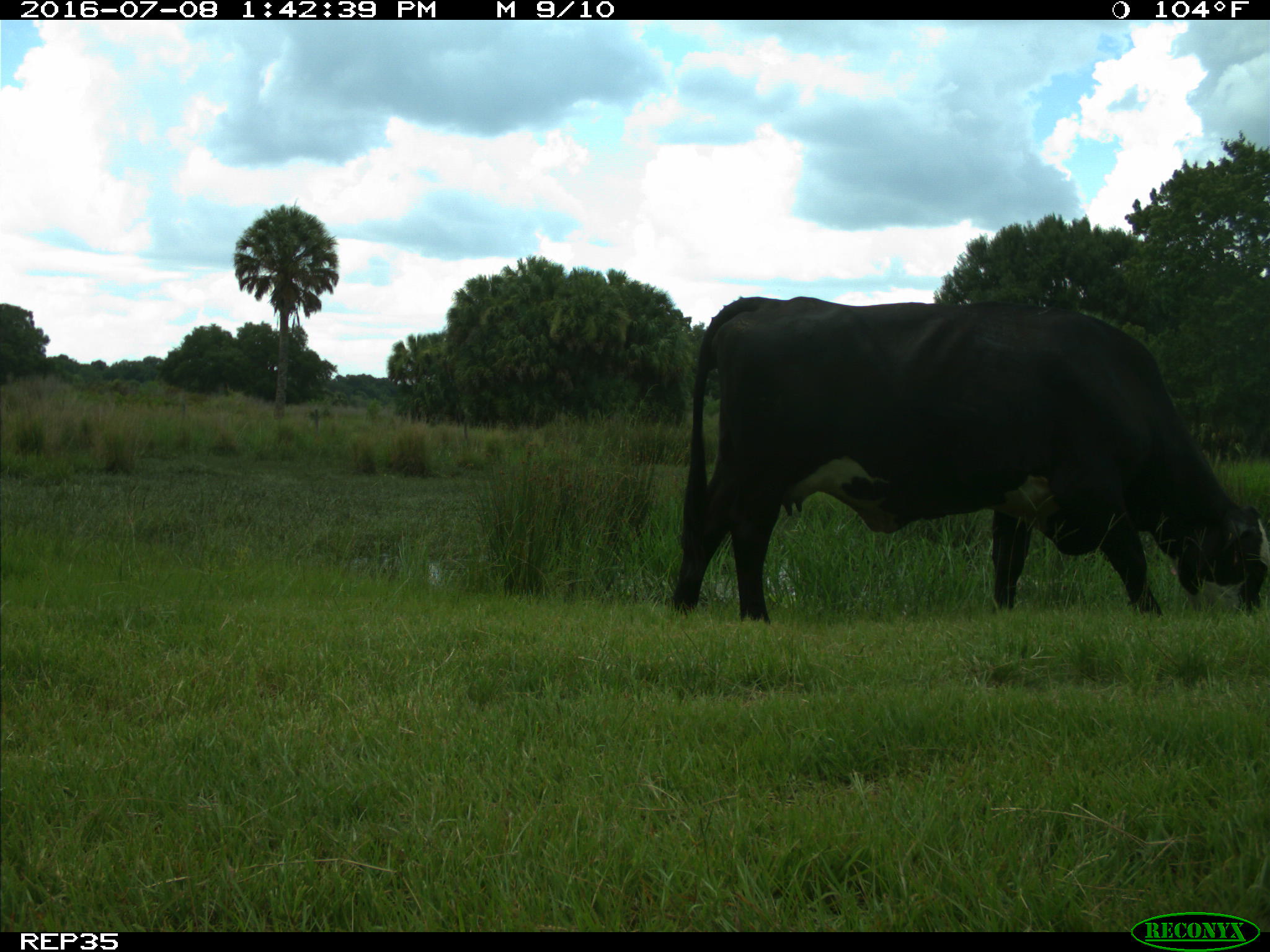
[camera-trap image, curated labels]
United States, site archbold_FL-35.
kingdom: Animalia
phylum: Chordata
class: Mammalia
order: Artiodactyla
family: Bovidae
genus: Bos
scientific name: Bos taurus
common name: domestic cow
Bos taurus (domestic cow).